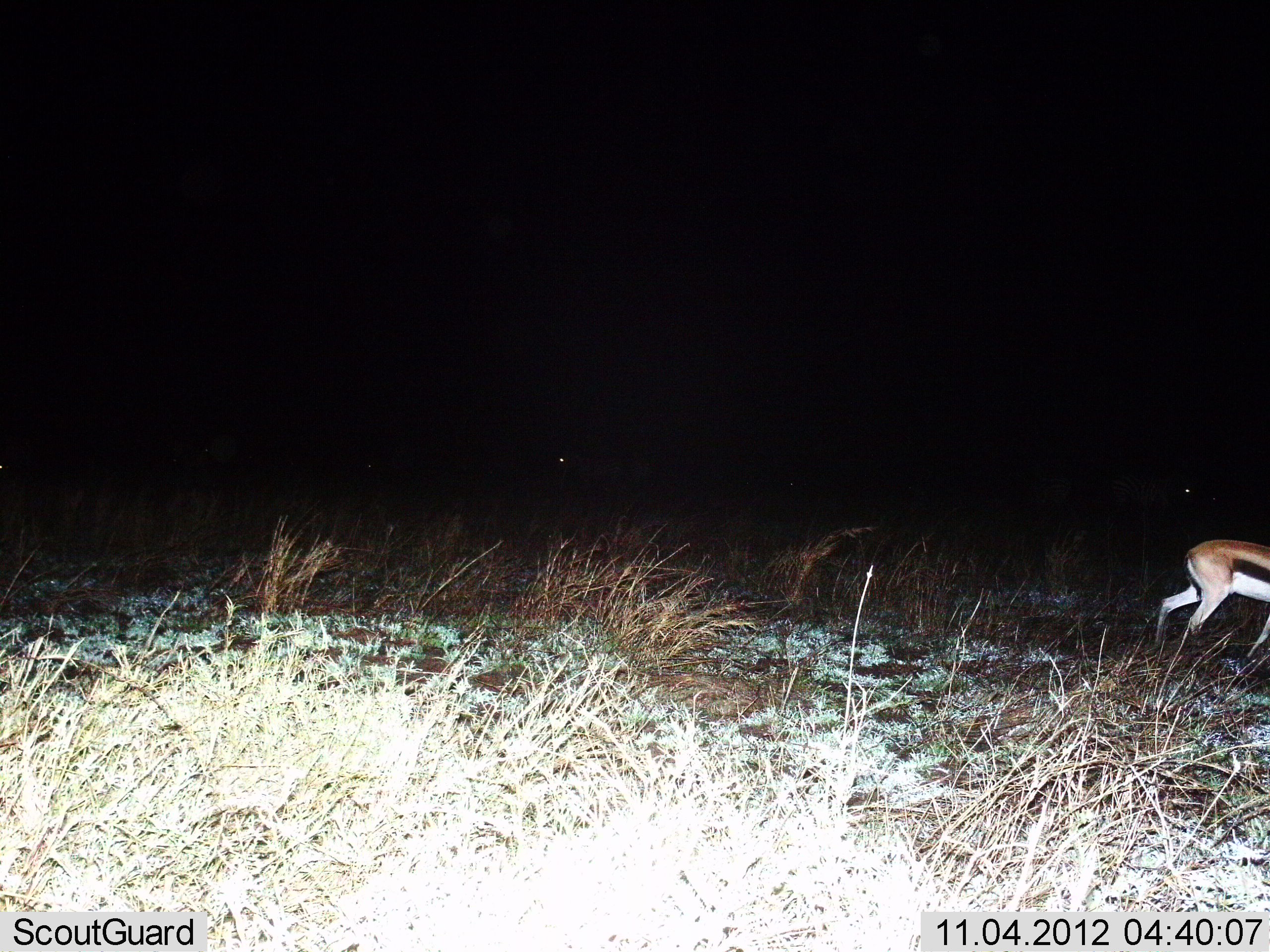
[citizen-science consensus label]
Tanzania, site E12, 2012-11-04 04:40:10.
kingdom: Animalia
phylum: Chordata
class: Mammalia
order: Artiodactyla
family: Bovidae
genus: Eudorcas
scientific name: Eudorcas thomsonii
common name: thomson's gazelle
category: gazellethomsons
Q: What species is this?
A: Gazellethomsons (thomson's gazelle) (Eudorcas thomsonii).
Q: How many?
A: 1.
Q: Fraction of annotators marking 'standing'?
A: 40%.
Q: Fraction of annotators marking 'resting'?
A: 0%.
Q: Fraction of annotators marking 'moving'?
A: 60%.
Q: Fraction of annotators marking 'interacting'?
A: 0%.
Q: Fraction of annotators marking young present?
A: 0%.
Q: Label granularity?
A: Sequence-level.